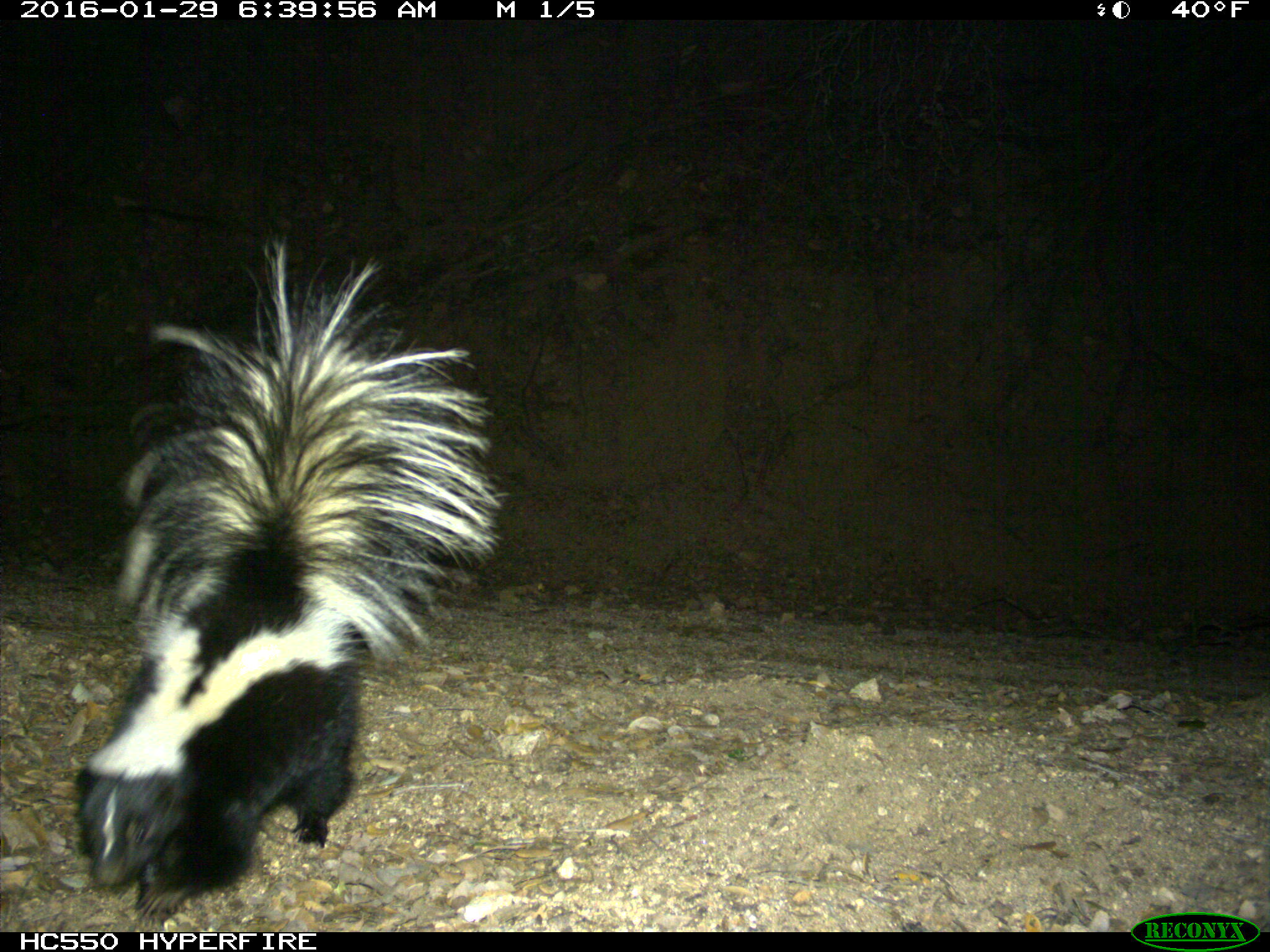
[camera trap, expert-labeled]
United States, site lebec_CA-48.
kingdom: Animalia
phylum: Chordata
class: Mammalia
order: Carnivora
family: Mephitidae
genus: Mephitis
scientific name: Mephitis mephitis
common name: striped skunk